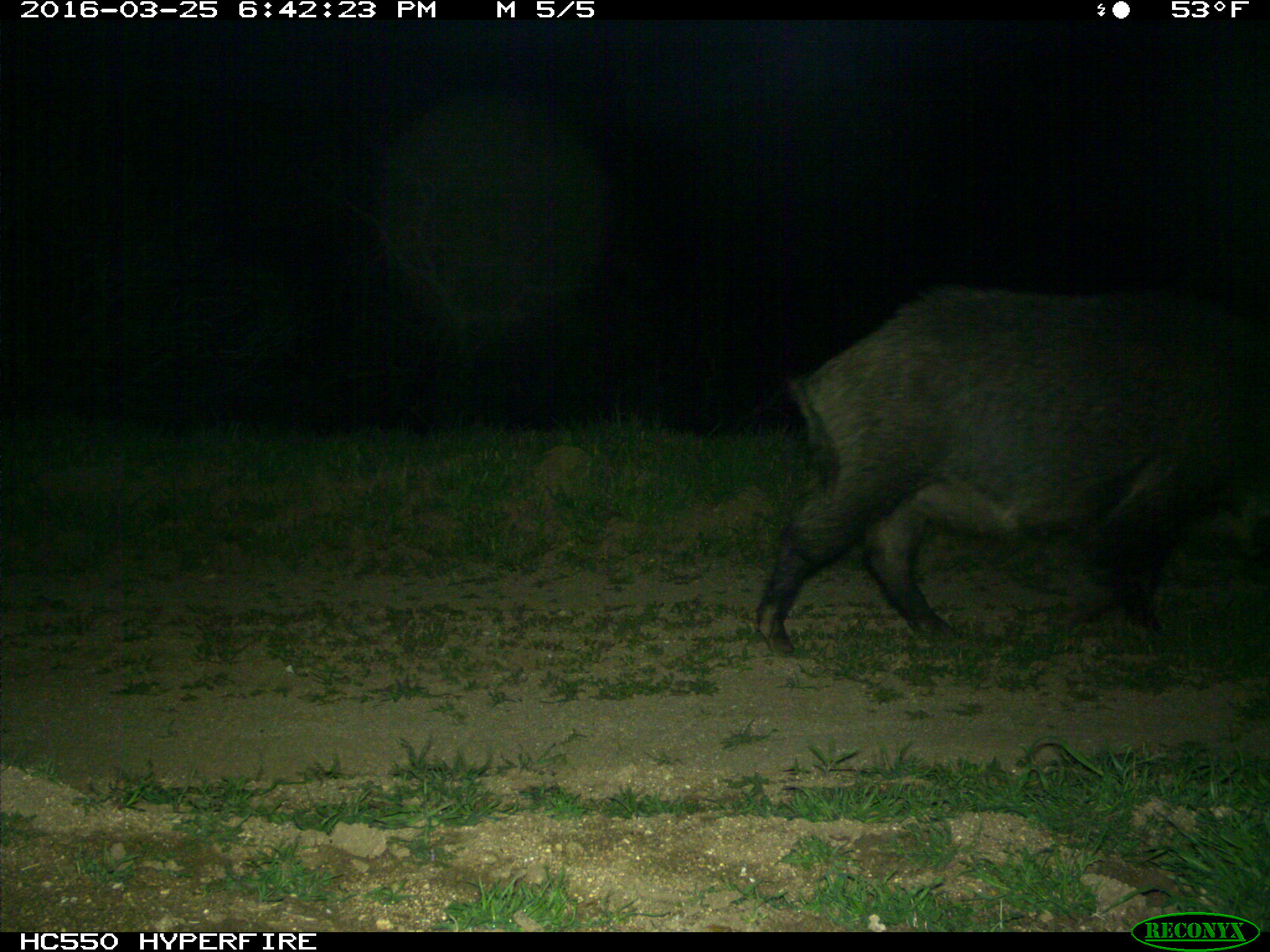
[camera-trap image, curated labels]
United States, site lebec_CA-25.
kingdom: Animalia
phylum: Chordata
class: Mammalia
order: Artiodactyla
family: Suidae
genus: Sus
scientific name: Sus scrofa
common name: wild boar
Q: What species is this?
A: Sus scrofa (wild boar).